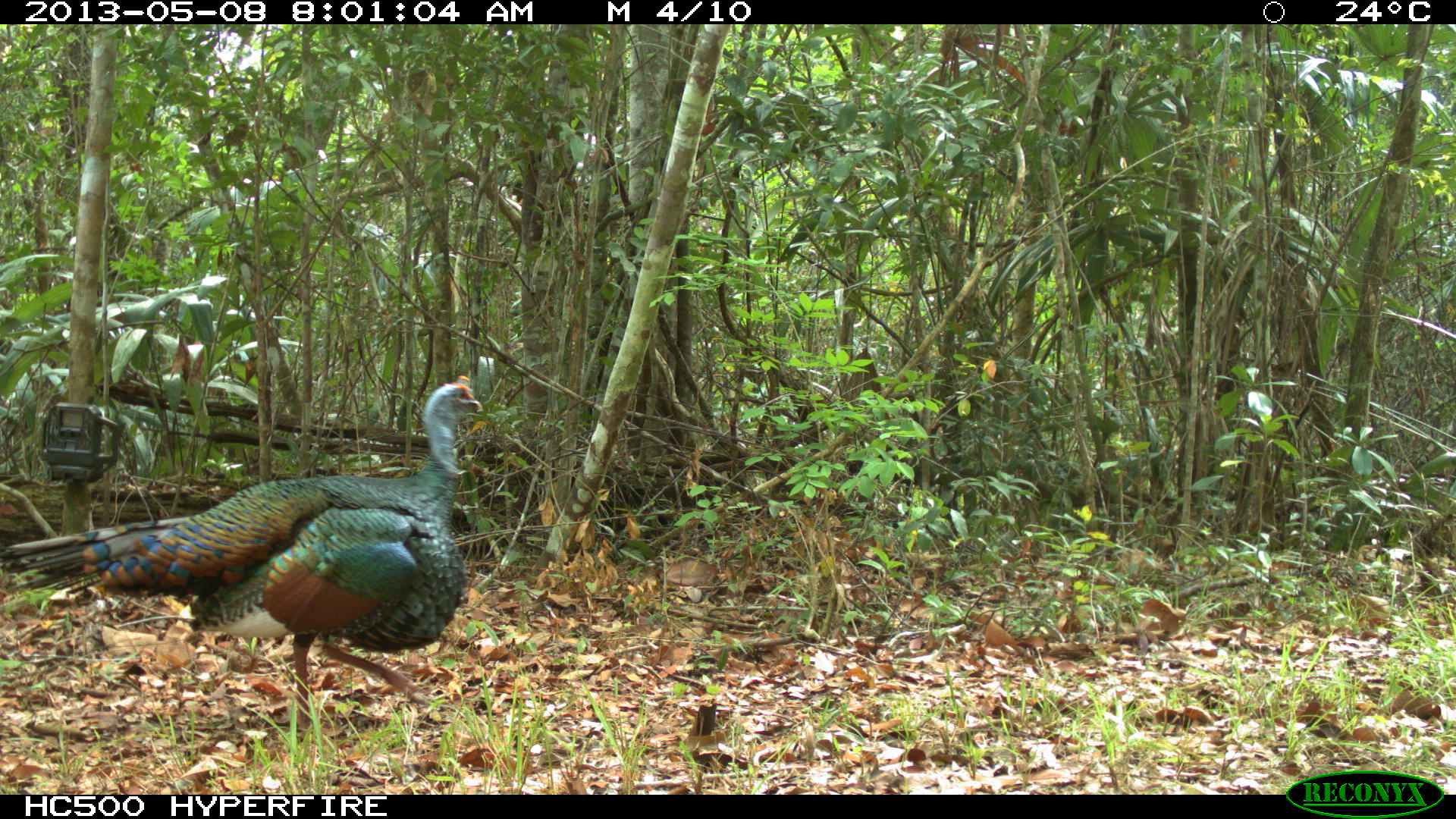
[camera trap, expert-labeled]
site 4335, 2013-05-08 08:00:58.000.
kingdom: Animalia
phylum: Chordata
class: Aves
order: Galliformes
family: Phasianidae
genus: Meleagris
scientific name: Meleagris ocellata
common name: ocellated turkey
Meleagris ocellata (ocellated turkey), count 1, sex male.